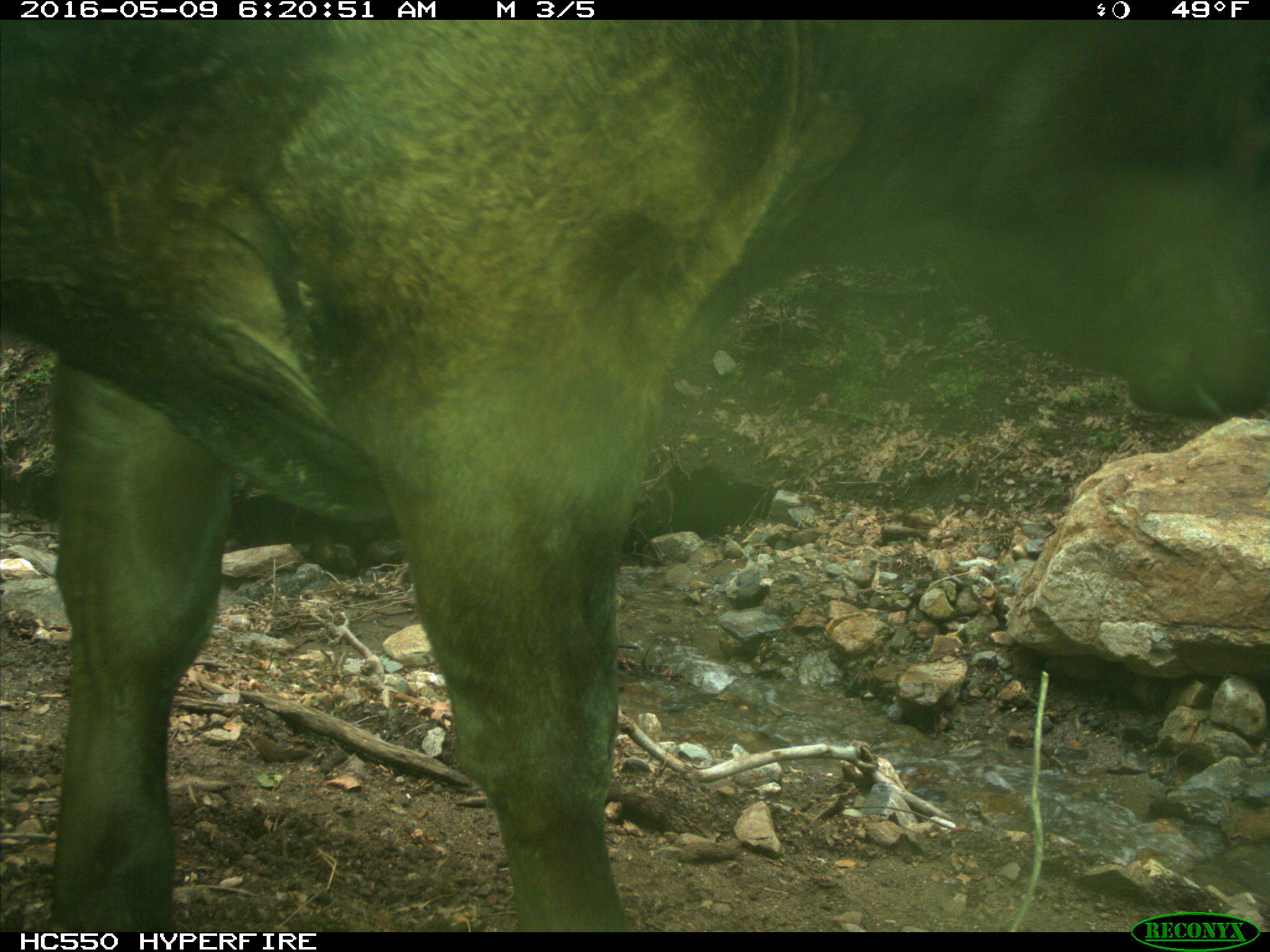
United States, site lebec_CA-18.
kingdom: Animalia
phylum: Chordata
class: Mammalia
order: Artiodactyla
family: Bovidae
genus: Bos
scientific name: Bos taurus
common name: domestic cow